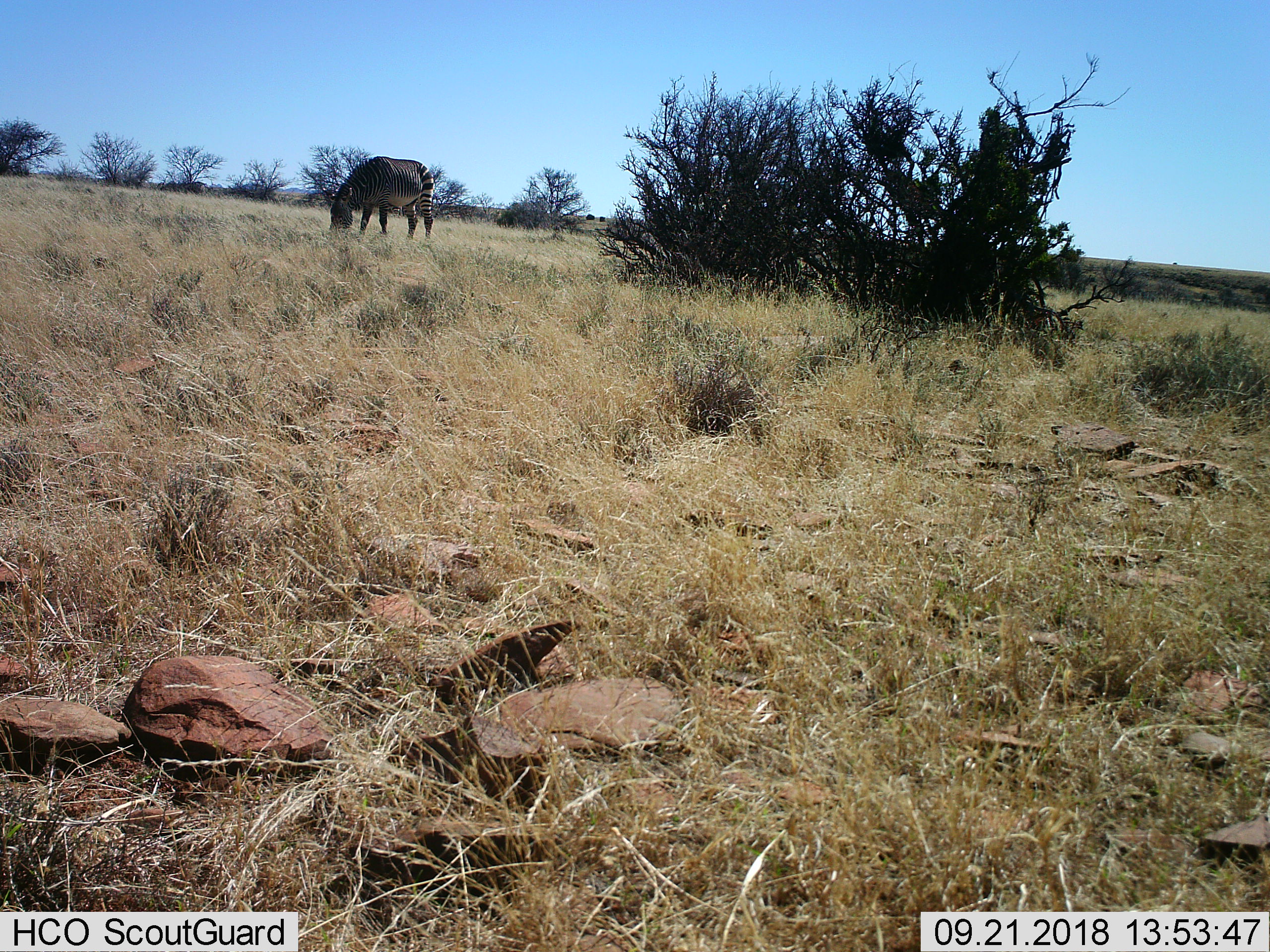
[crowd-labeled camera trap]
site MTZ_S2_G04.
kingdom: Animalia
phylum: Chordata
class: Mammalia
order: Perissodactyla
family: Equidae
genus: Equus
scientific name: Equus zebra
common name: mountain zebra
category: zebramountain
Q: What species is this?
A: Zebramountain (mountain zebra) (Equus zebra).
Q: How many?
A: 1.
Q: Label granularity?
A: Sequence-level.